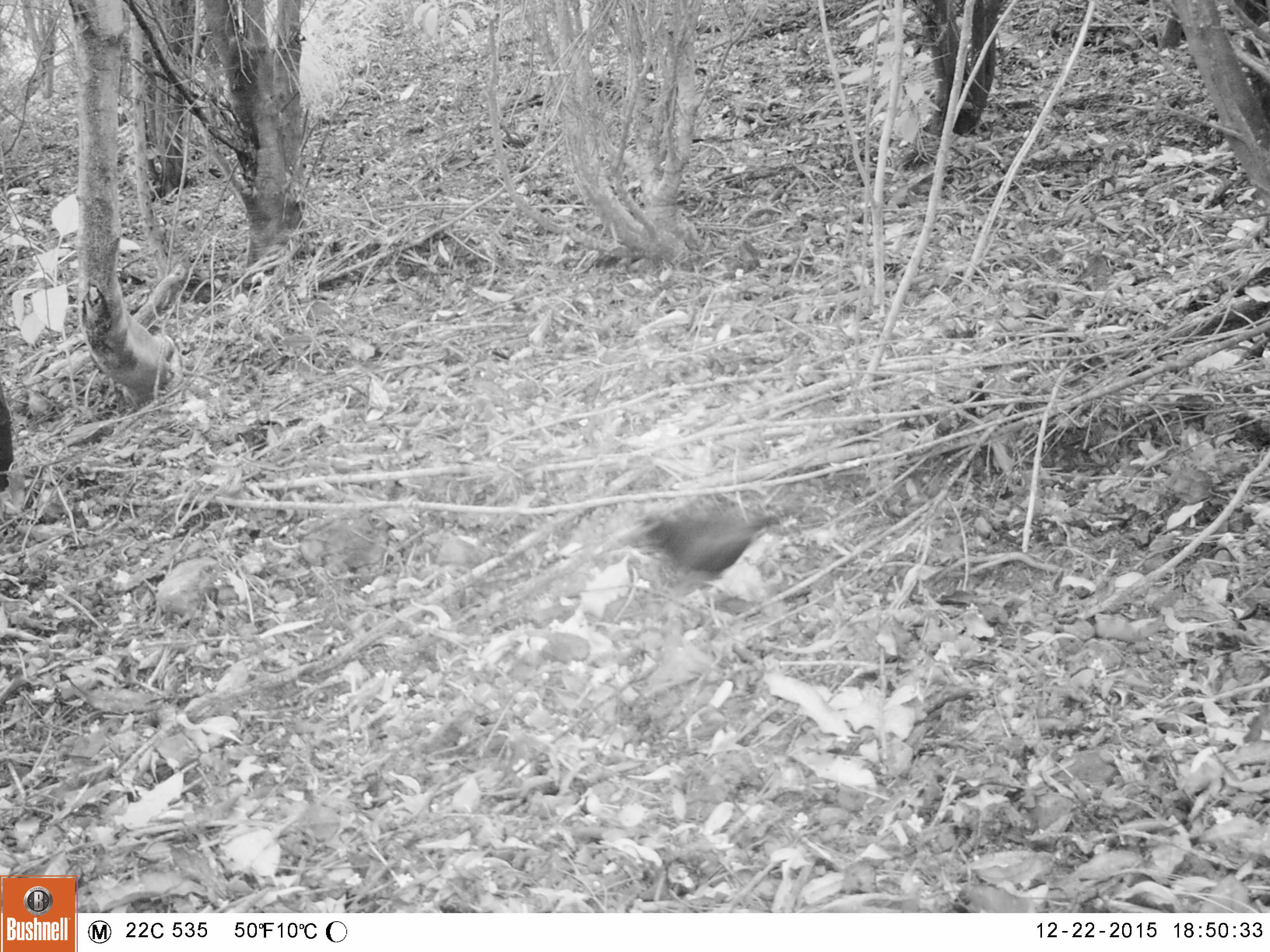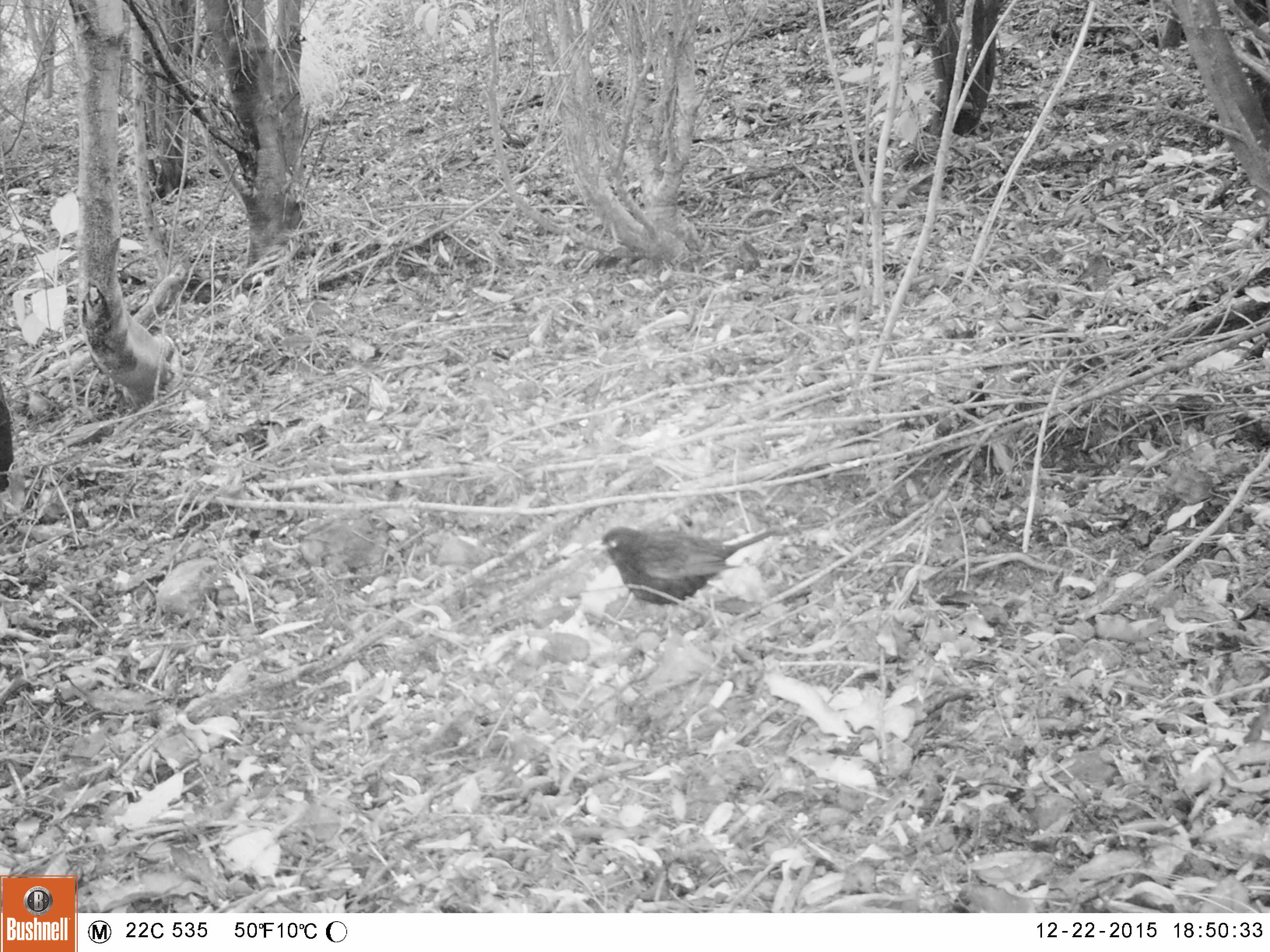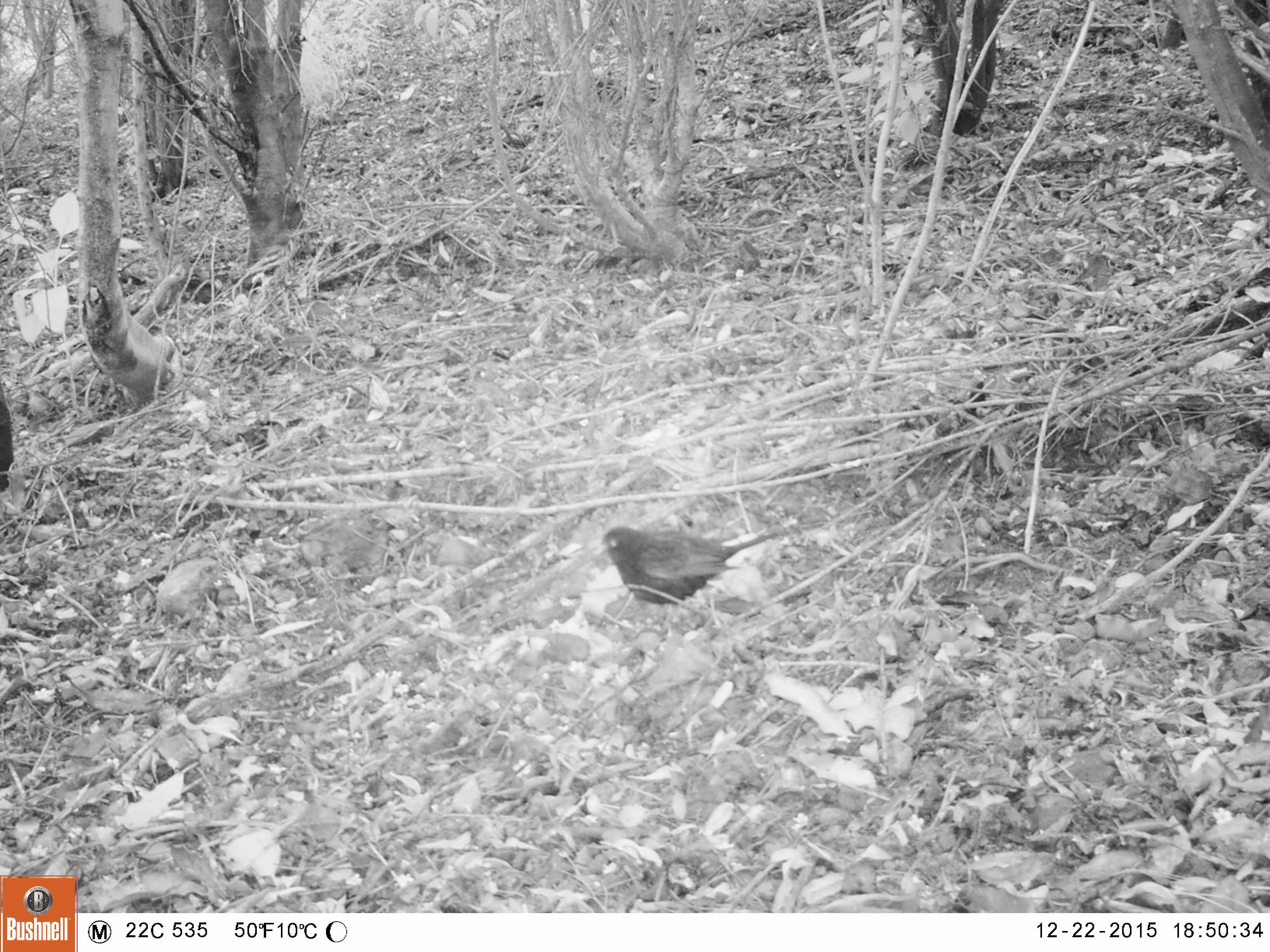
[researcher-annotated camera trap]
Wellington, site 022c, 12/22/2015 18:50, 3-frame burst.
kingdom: Animalia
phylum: Chordata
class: Aves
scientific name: Aves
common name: bird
Bird (Aves).